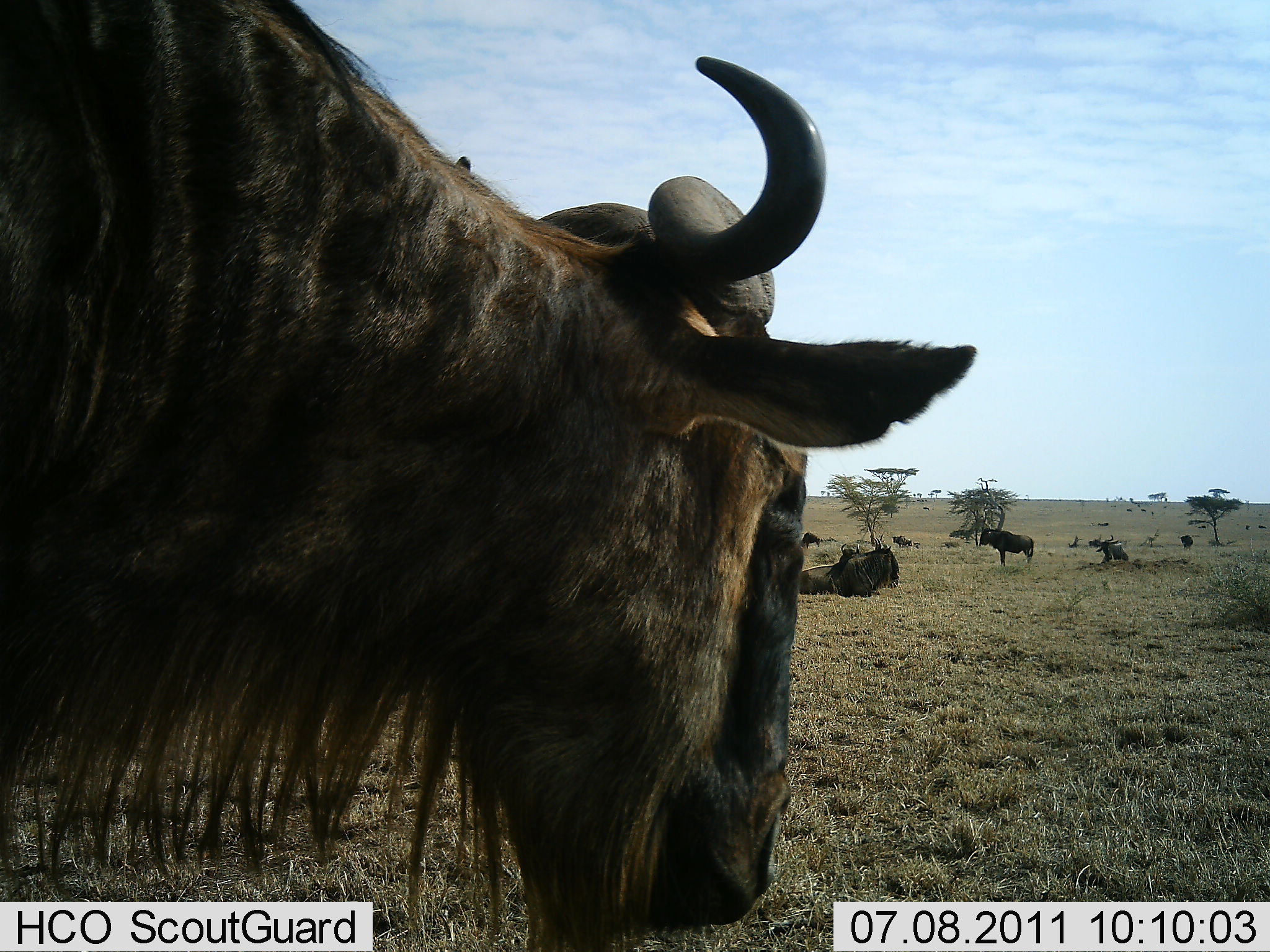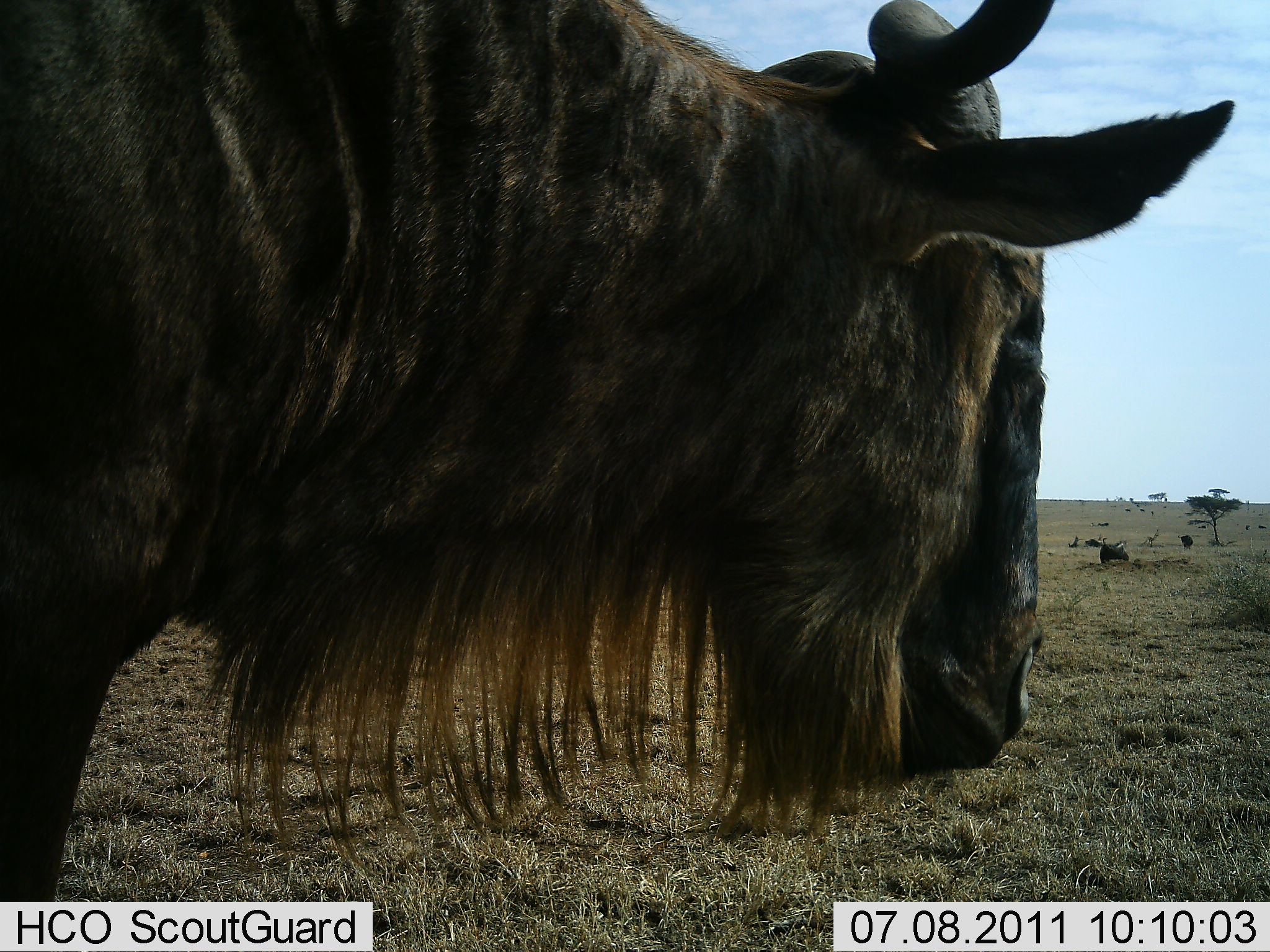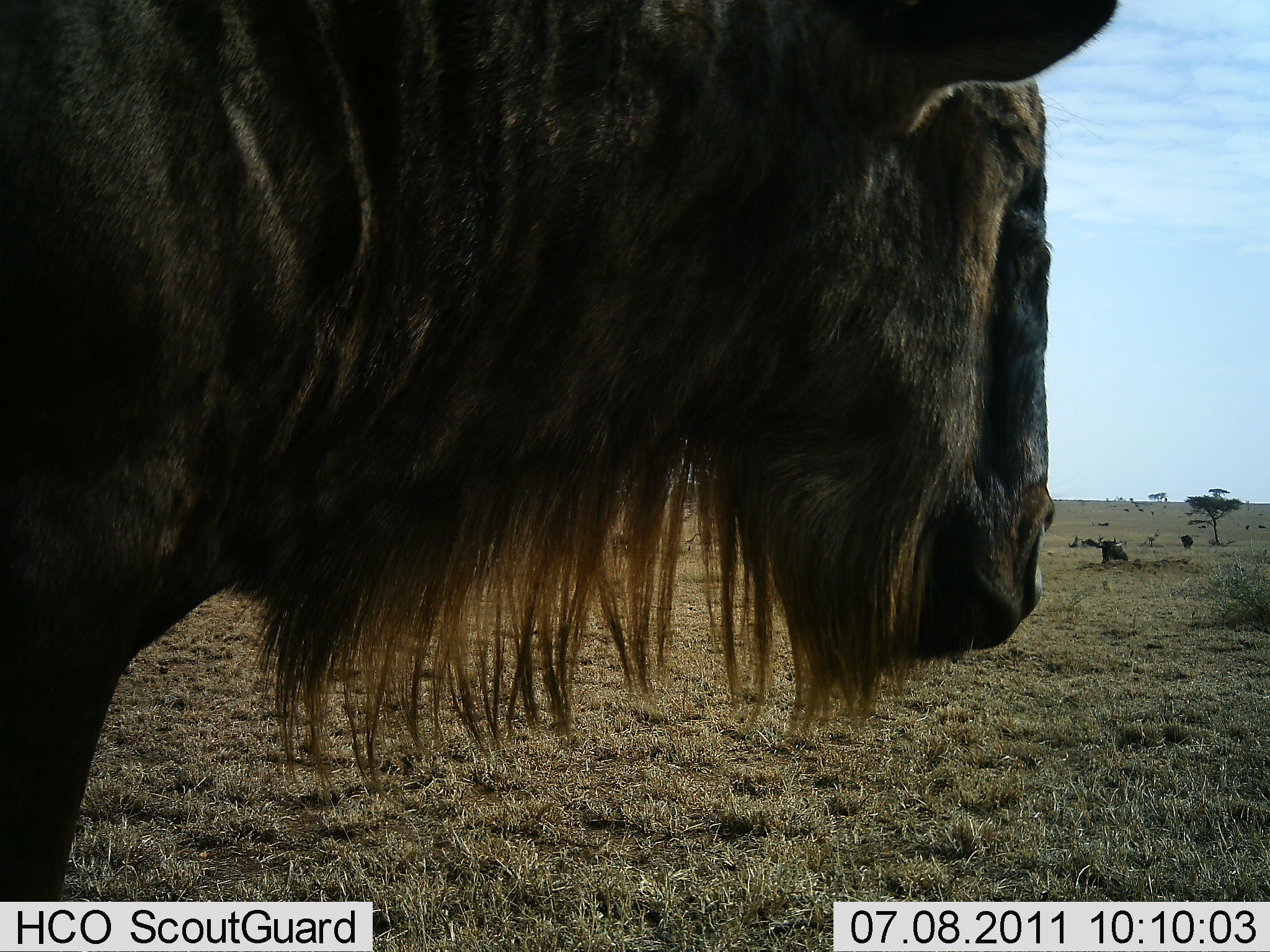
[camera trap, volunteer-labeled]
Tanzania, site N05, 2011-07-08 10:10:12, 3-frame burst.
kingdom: Animalia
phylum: Chordata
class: Mammalia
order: Artiodactyla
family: Bovidae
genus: Connochaetes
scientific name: Connochaetes taurinus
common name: blue wildebeest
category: wildebeest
Wildebeest (blue wildebeest) (Connochaetes taurinus), count 10. Behavior (volunteer vote fractions): standing 73%, resting 91%, moving 18%, interacting 0%. Young present (vote fraction): 0%. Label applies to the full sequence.